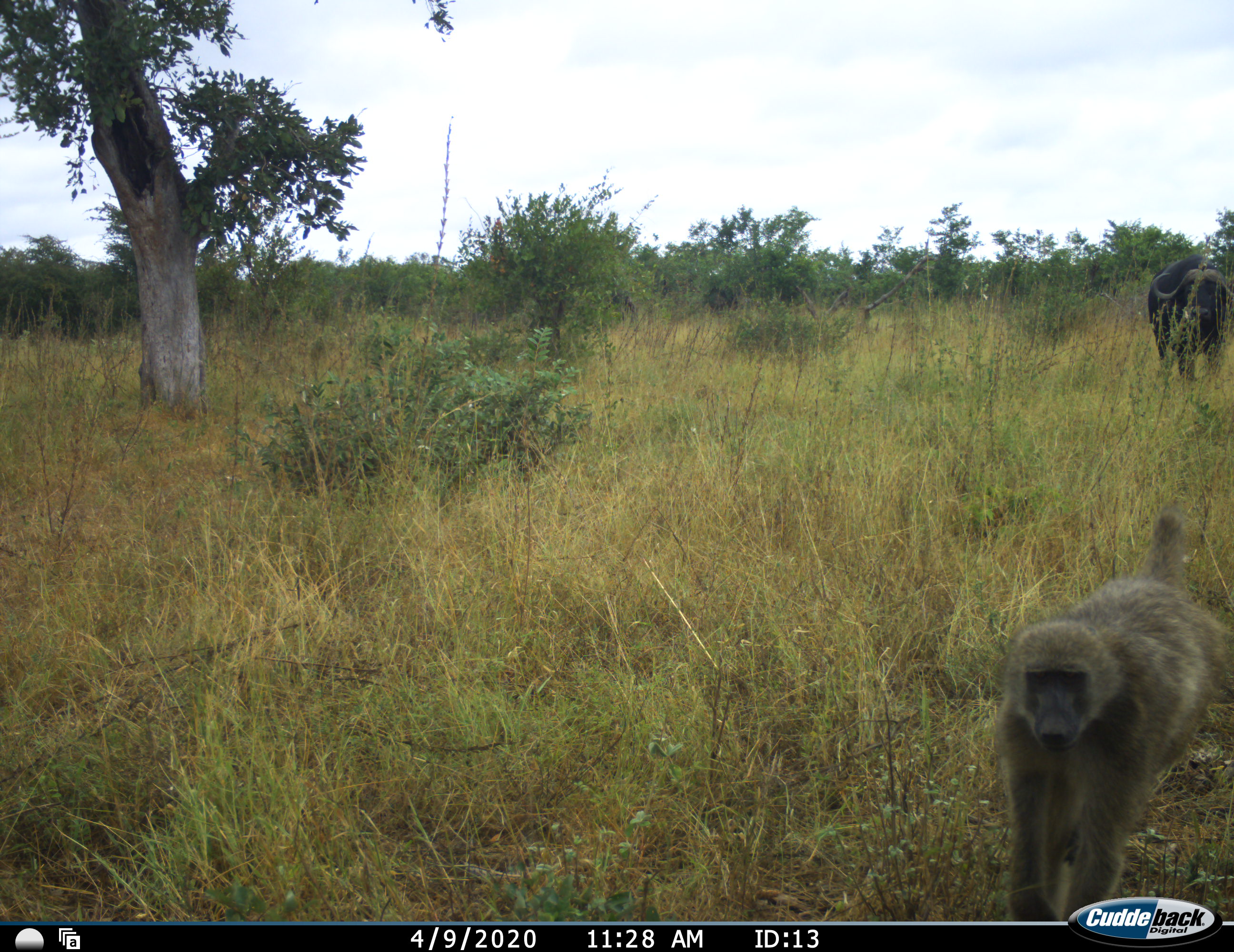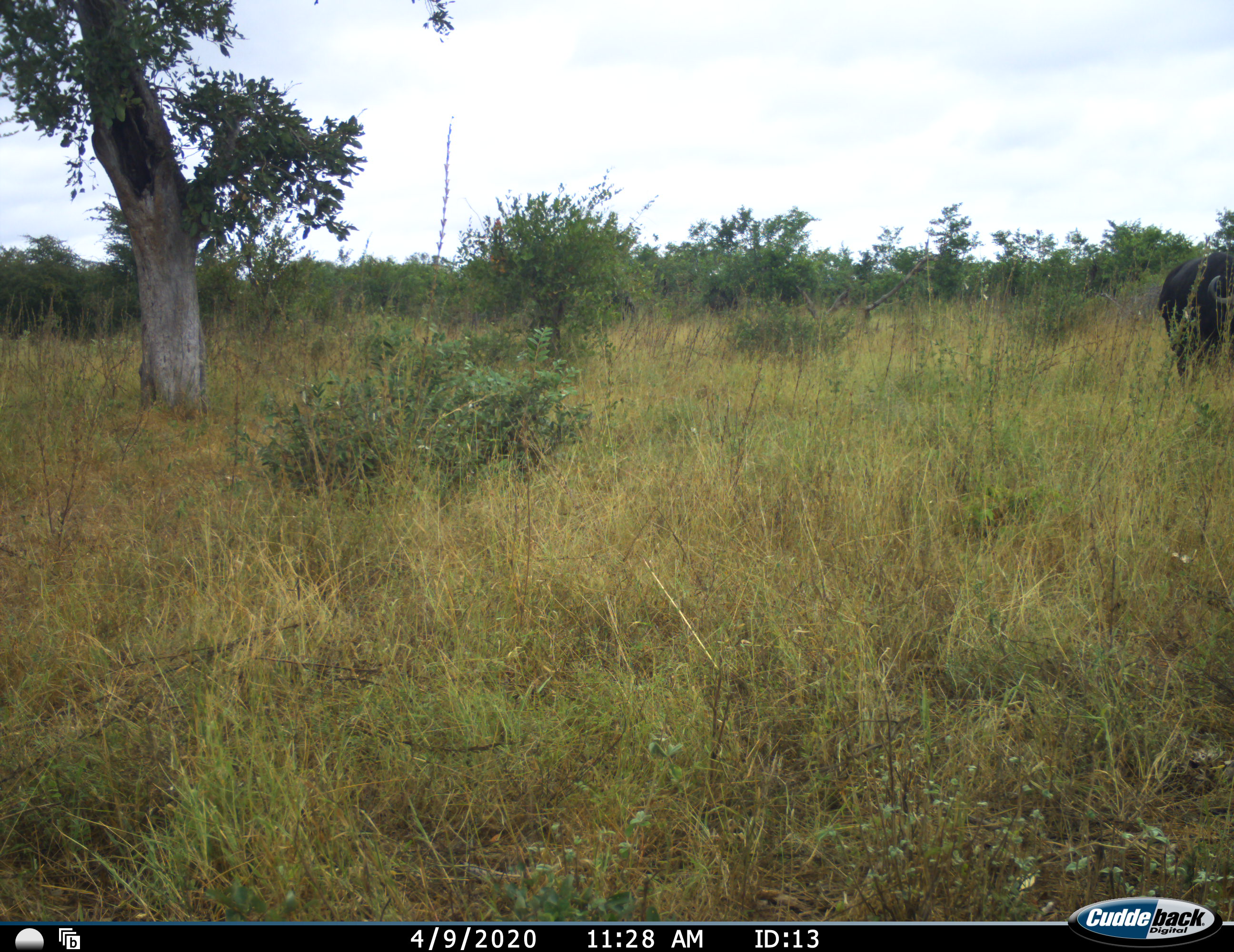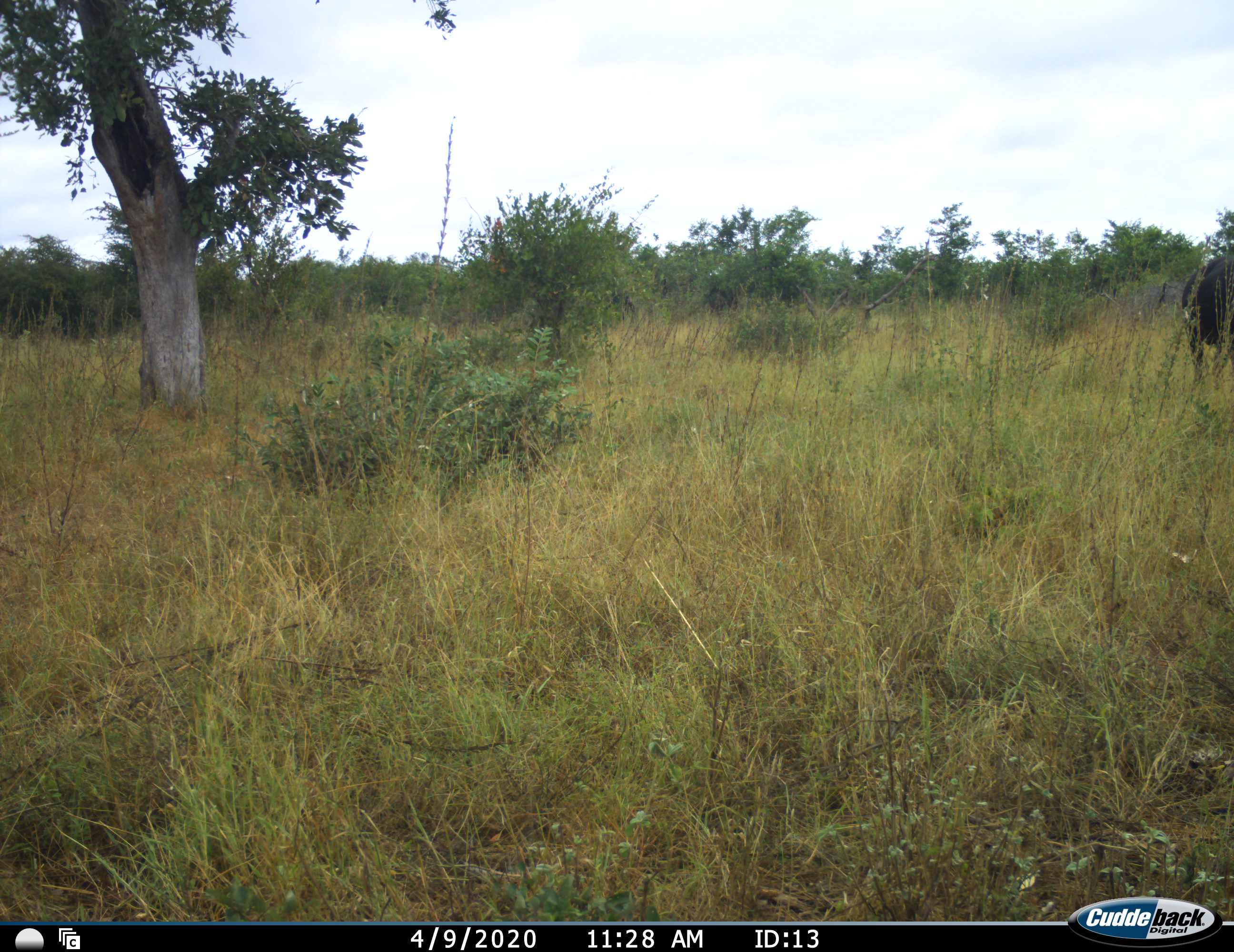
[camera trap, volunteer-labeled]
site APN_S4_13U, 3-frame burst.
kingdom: Animalia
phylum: Chordata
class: Mammalia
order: Primates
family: Cercopithecidae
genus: Papio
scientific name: Papio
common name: baboon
Baboon (Papio), count 1. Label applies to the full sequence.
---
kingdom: Animalia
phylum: Chordata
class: Mammalia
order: Artiodactyla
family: Bovidae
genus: Syncerus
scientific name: Syncerus caffer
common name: african buffalo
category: buffalo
Buffalo (african buffalo) (Syncerus caffer), count 1. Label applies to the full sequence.